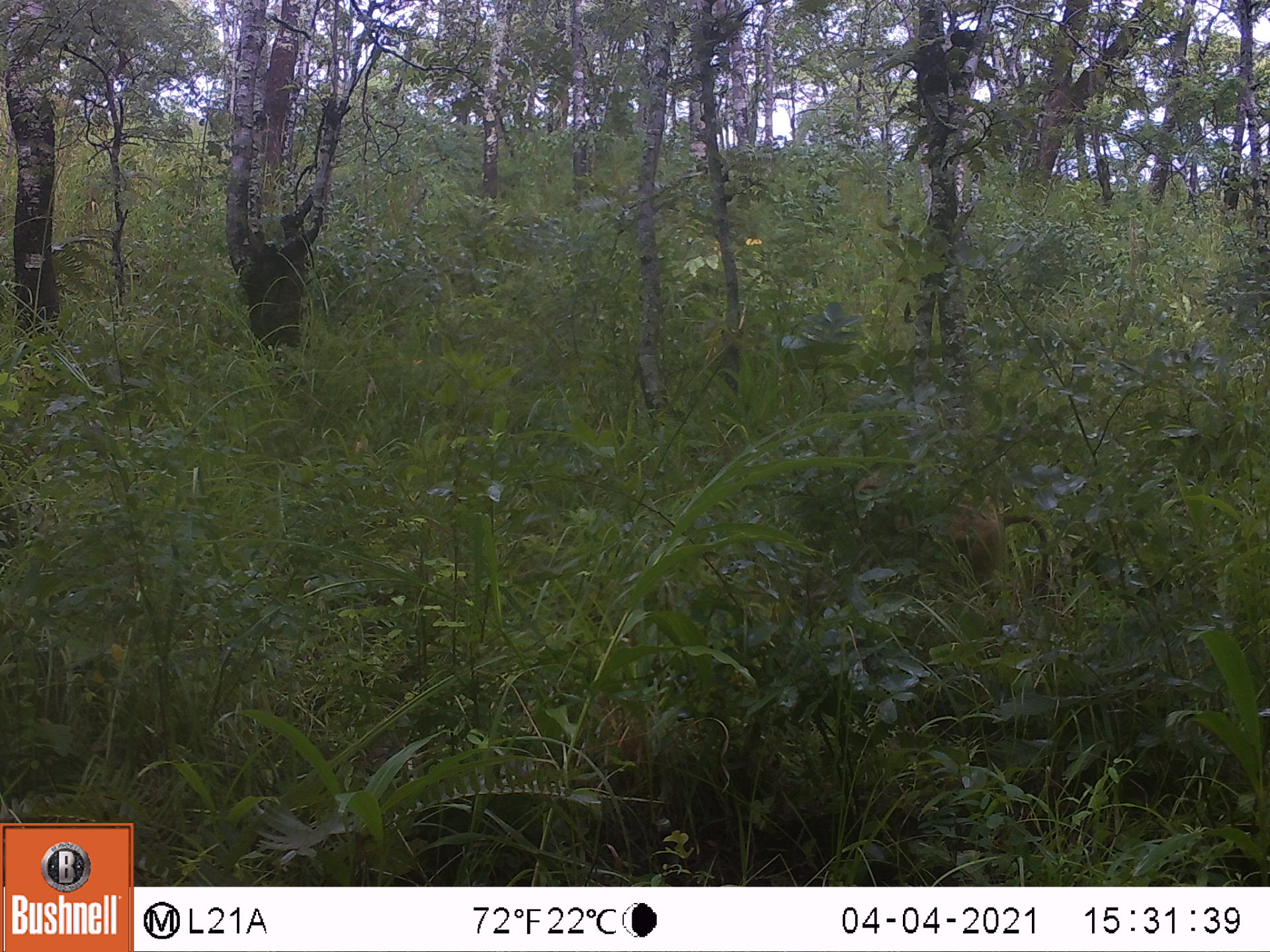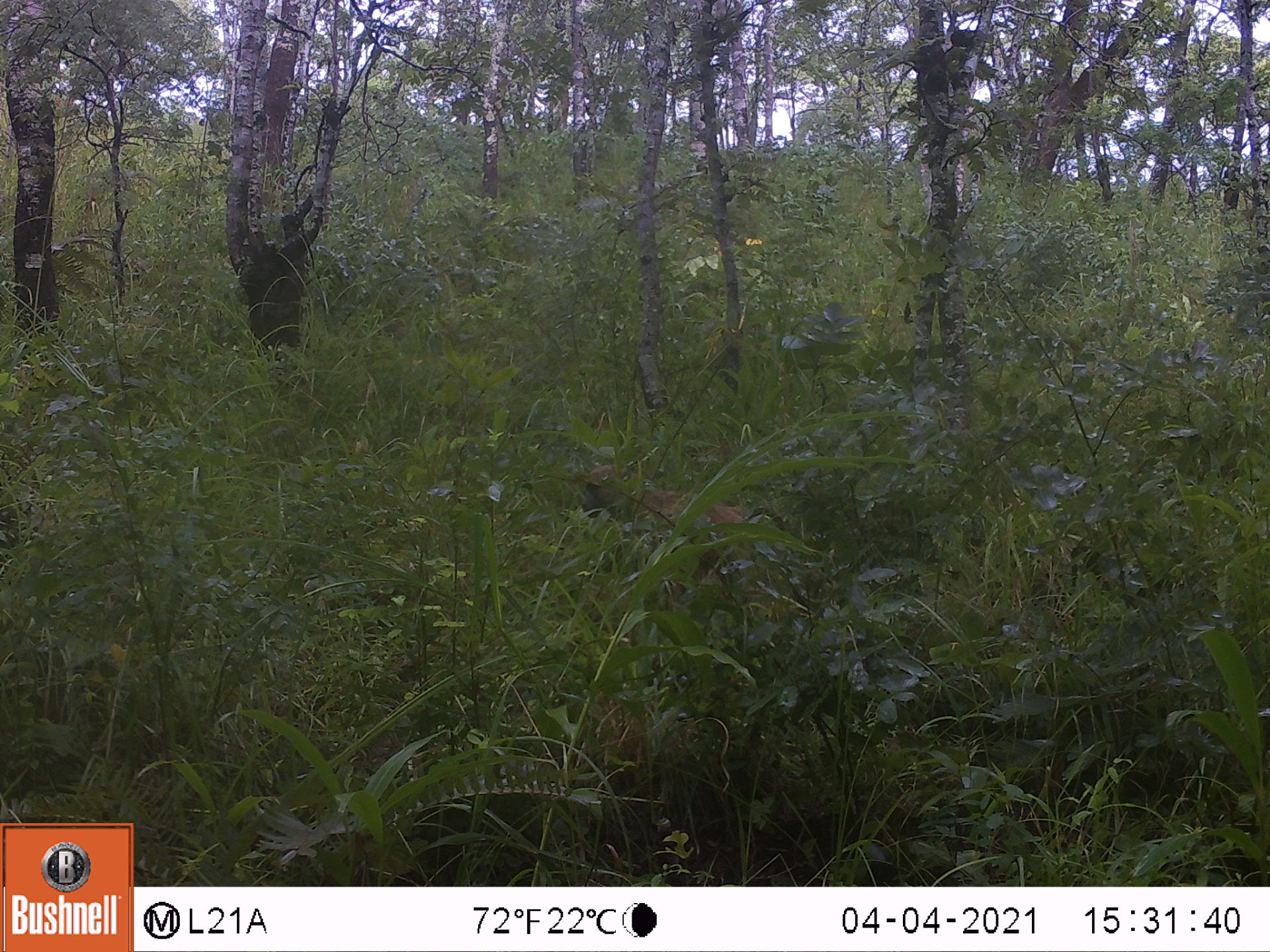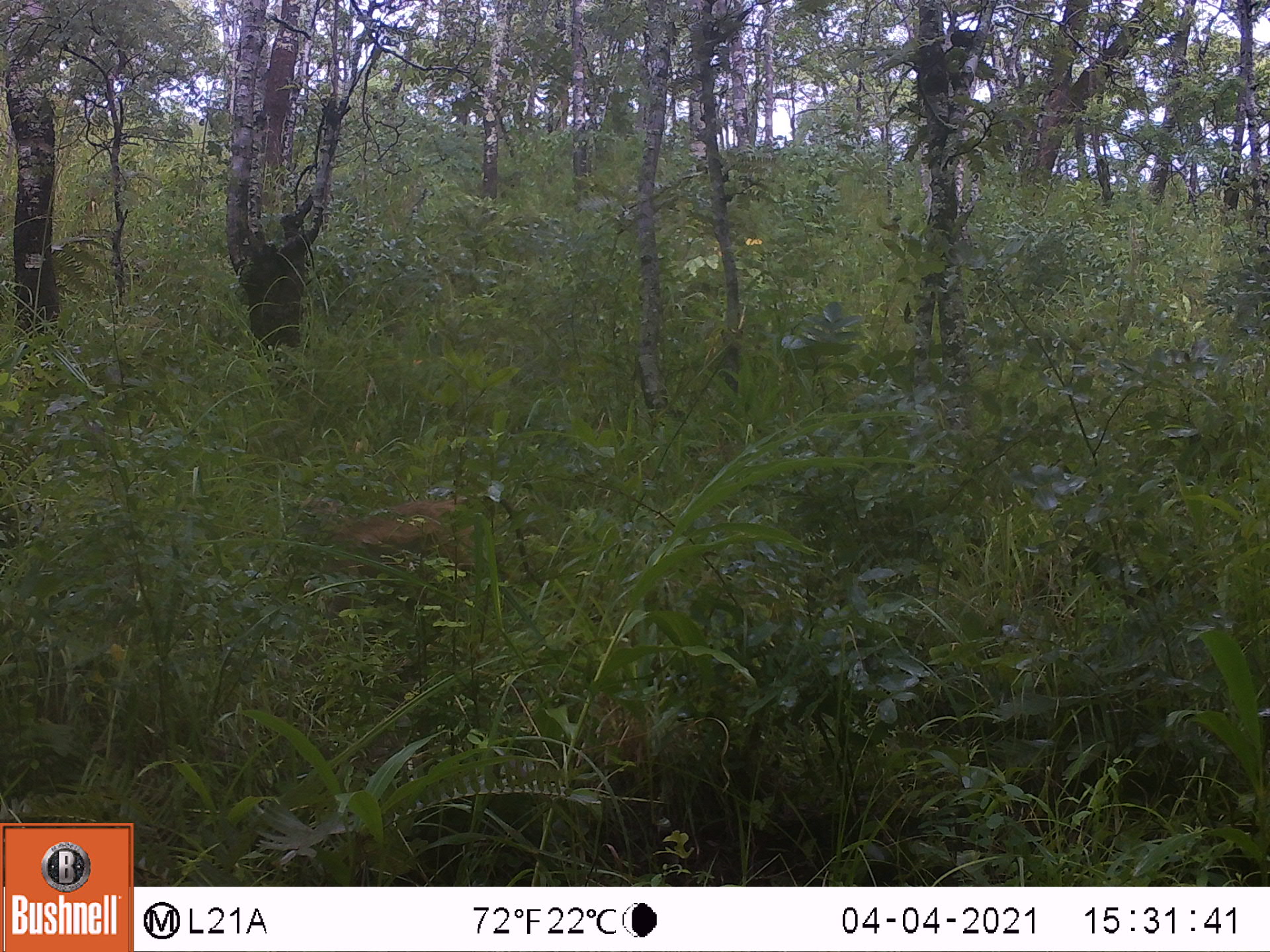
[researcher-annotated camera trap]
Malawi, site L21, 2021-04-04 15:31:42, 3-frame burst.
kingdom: Animalia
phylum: Chordata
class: Mammalia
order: Primates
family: Cercopithecidae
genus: Papio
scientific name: Papio cynocephalus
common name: yellow baboon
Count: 1.